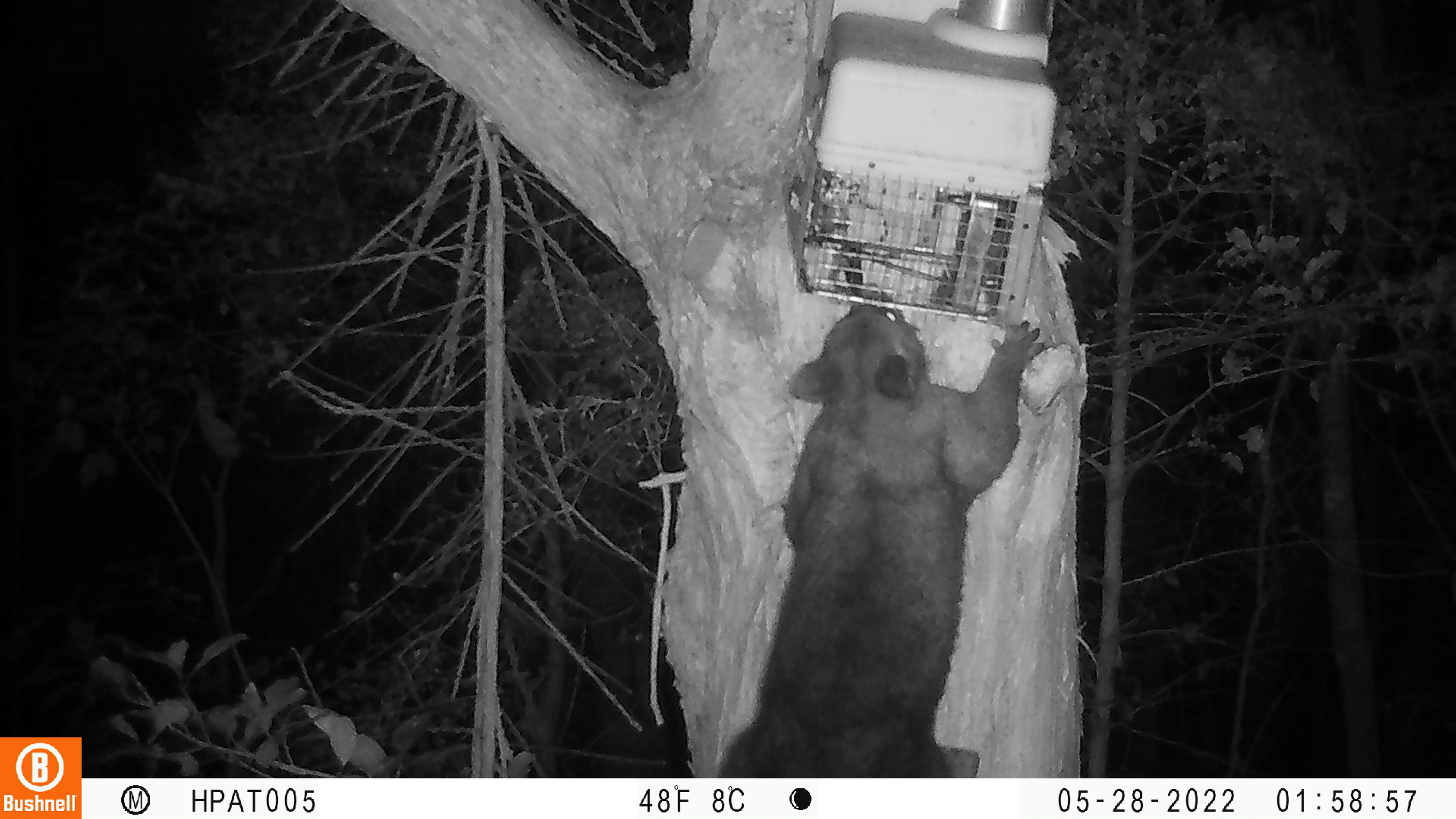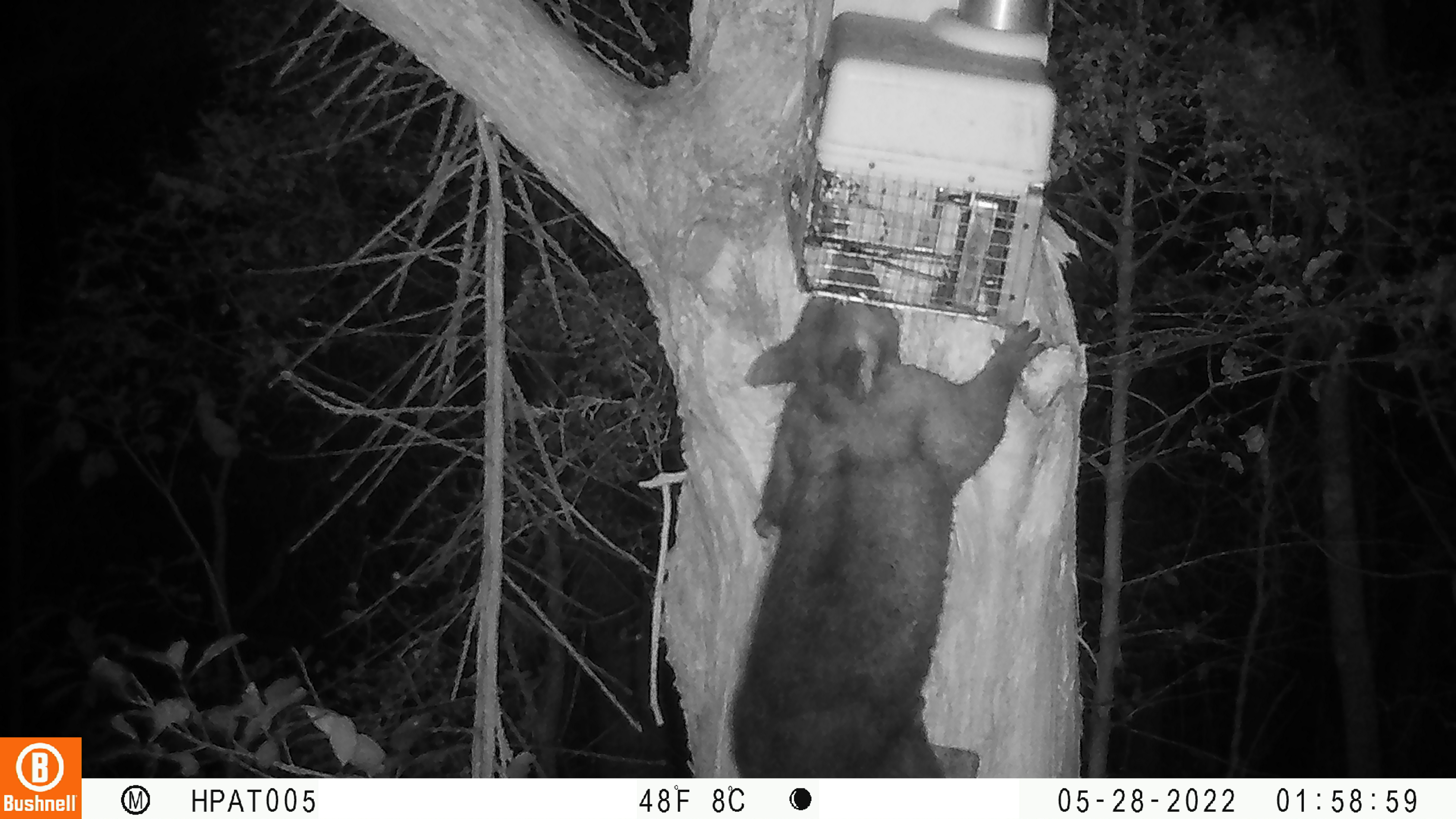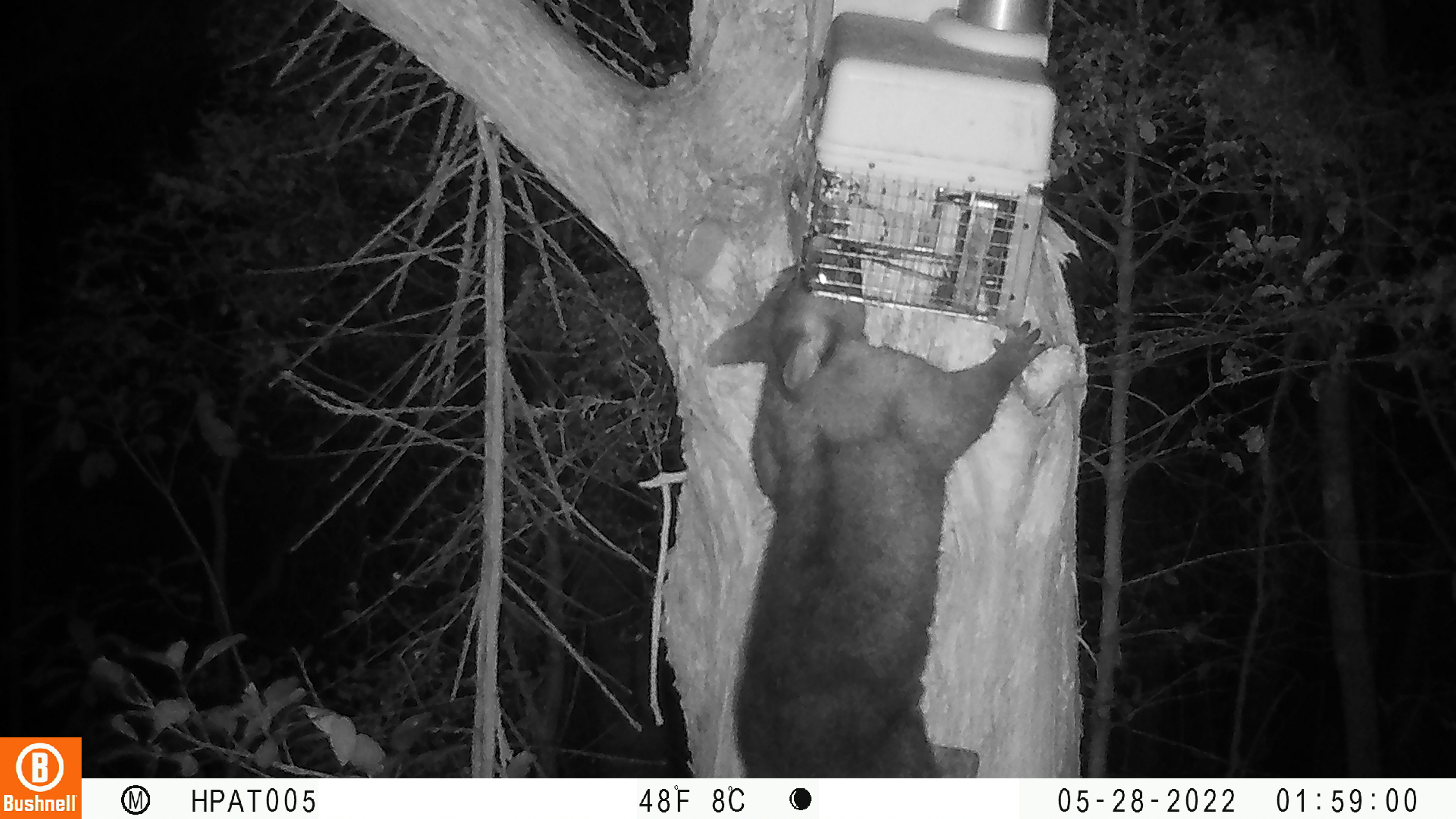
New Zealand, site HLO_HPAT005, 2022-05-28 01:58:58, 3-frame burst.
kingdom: Animalia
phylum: Chordata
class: Mammalia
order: Diprotodontia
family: Phalangeridae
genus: Trichosurus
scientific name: Trichosurus vulpecula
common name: common brushtail possum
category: possum